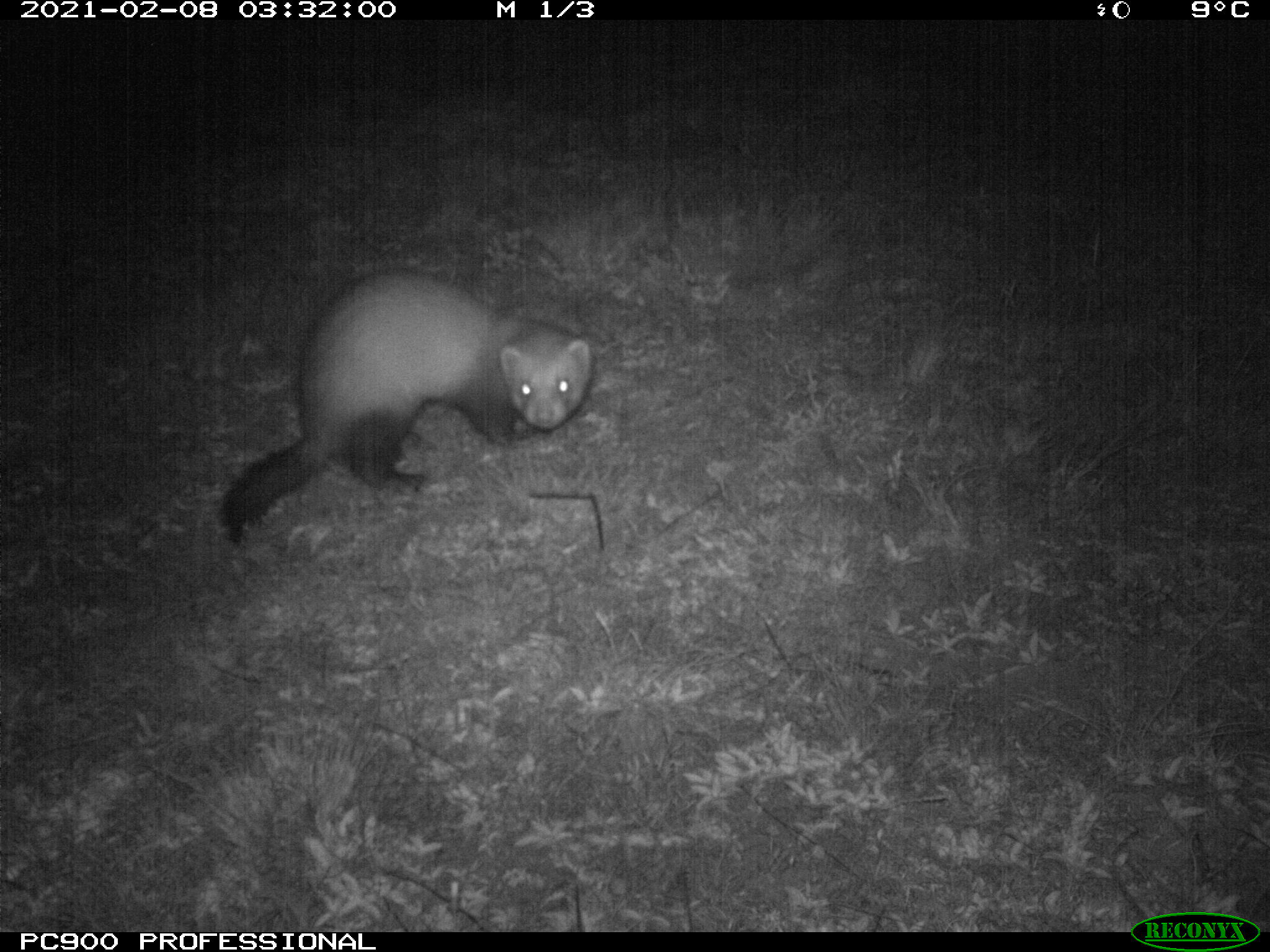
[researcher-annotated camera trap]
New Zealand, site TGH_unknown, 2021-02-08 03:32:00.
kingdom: Animalia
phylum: Chordata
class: Mammalia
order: Carnivora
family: Mustelidae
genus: Mustela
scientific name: Mustela furo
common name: ferret